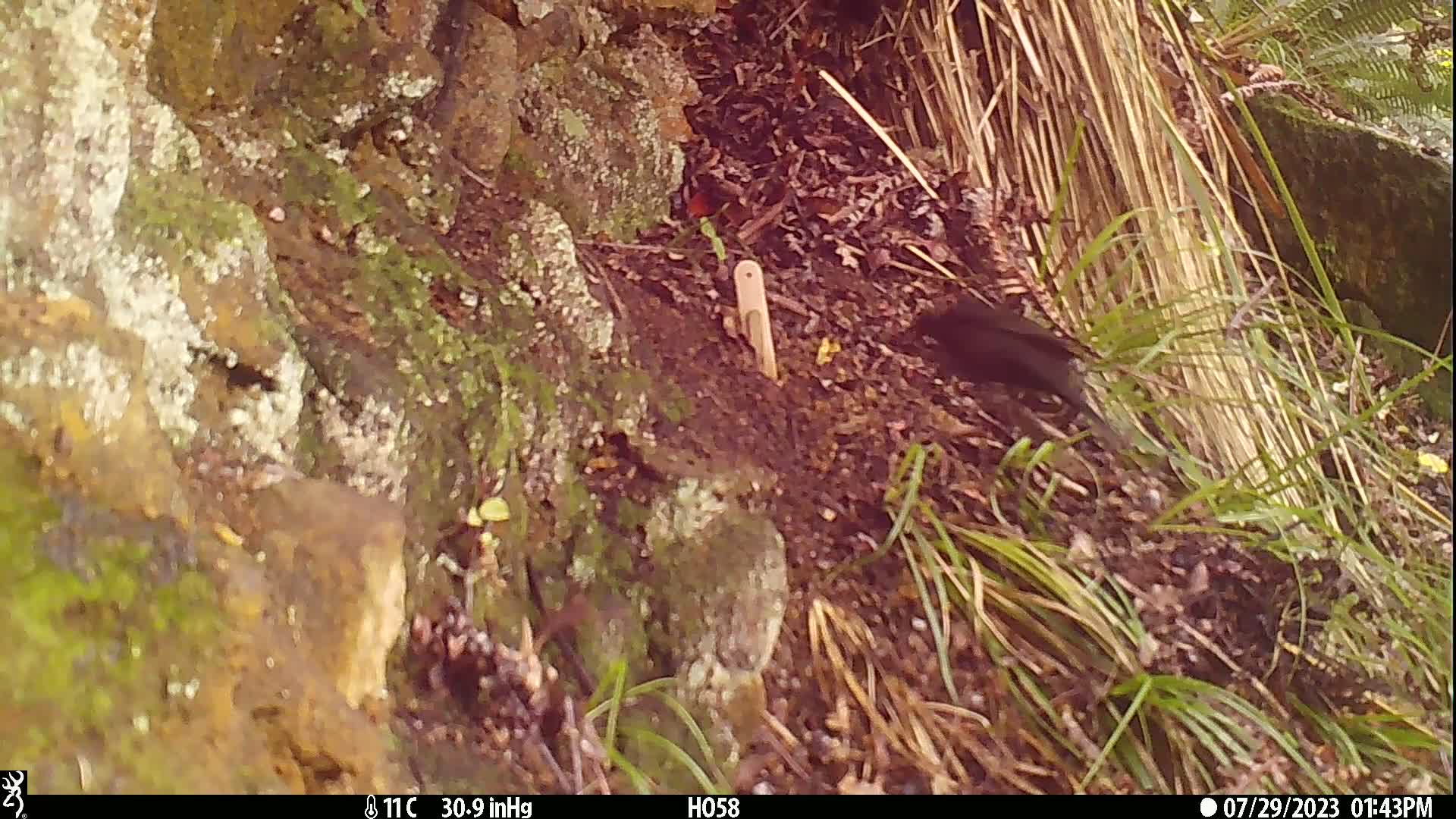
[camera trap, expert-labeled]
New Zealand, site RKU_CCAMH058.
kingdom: Animalia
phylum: Chordata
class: Aves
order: Passeriformes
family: Turdidae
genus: Turdus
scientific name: Turdus merula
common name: eurasian blackbird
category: blackbird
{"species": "blackbird (eurasian blackbird) (Turdus merula)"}